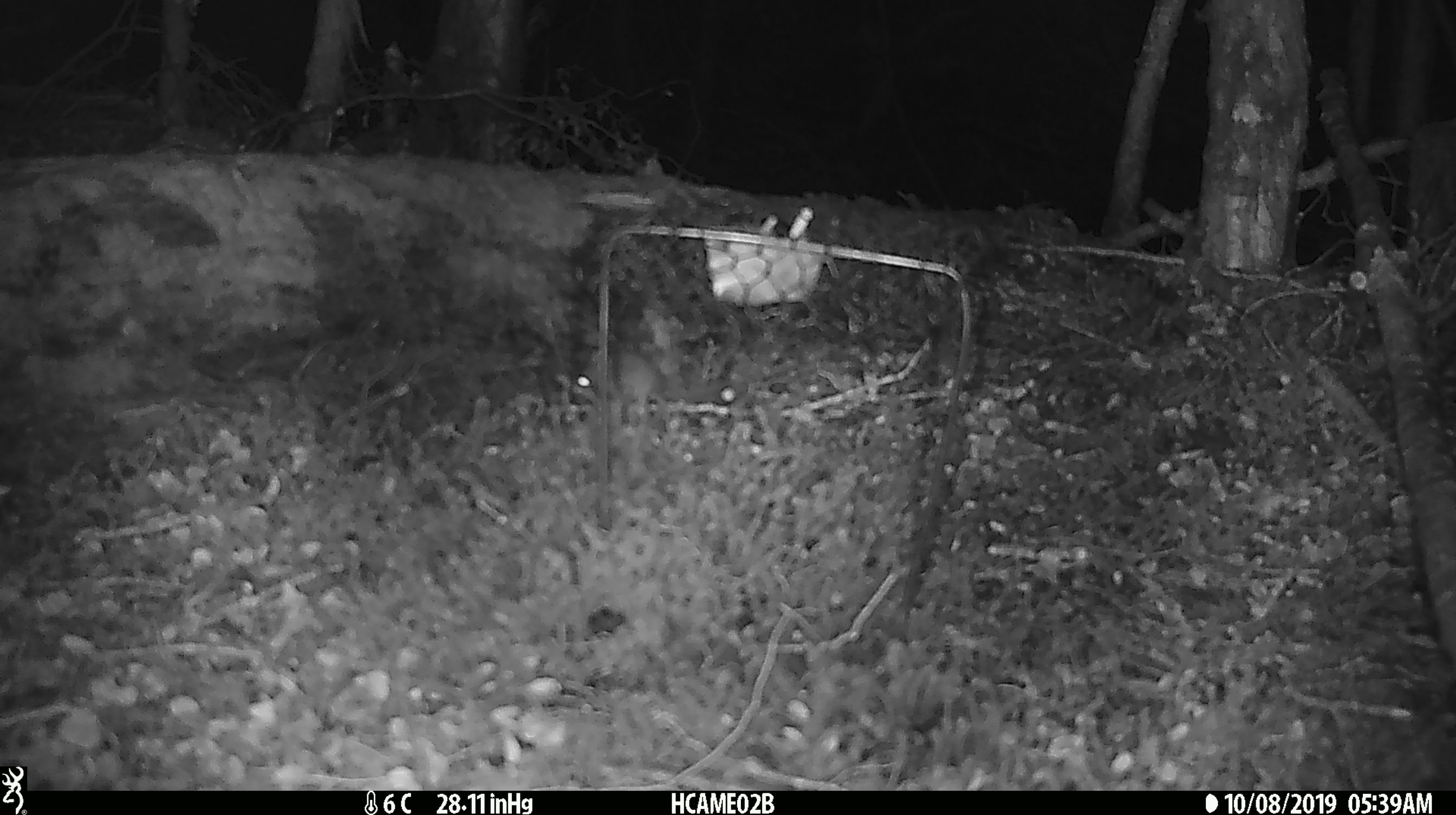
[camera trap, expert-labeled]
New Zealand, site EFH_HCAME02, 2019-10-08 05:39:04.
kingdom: Animalia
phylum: Chordata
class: Mammalia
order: Rodentia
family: Muridae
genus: Mus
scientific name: Mus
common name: mouse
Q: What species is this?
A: Mouse (Mus).